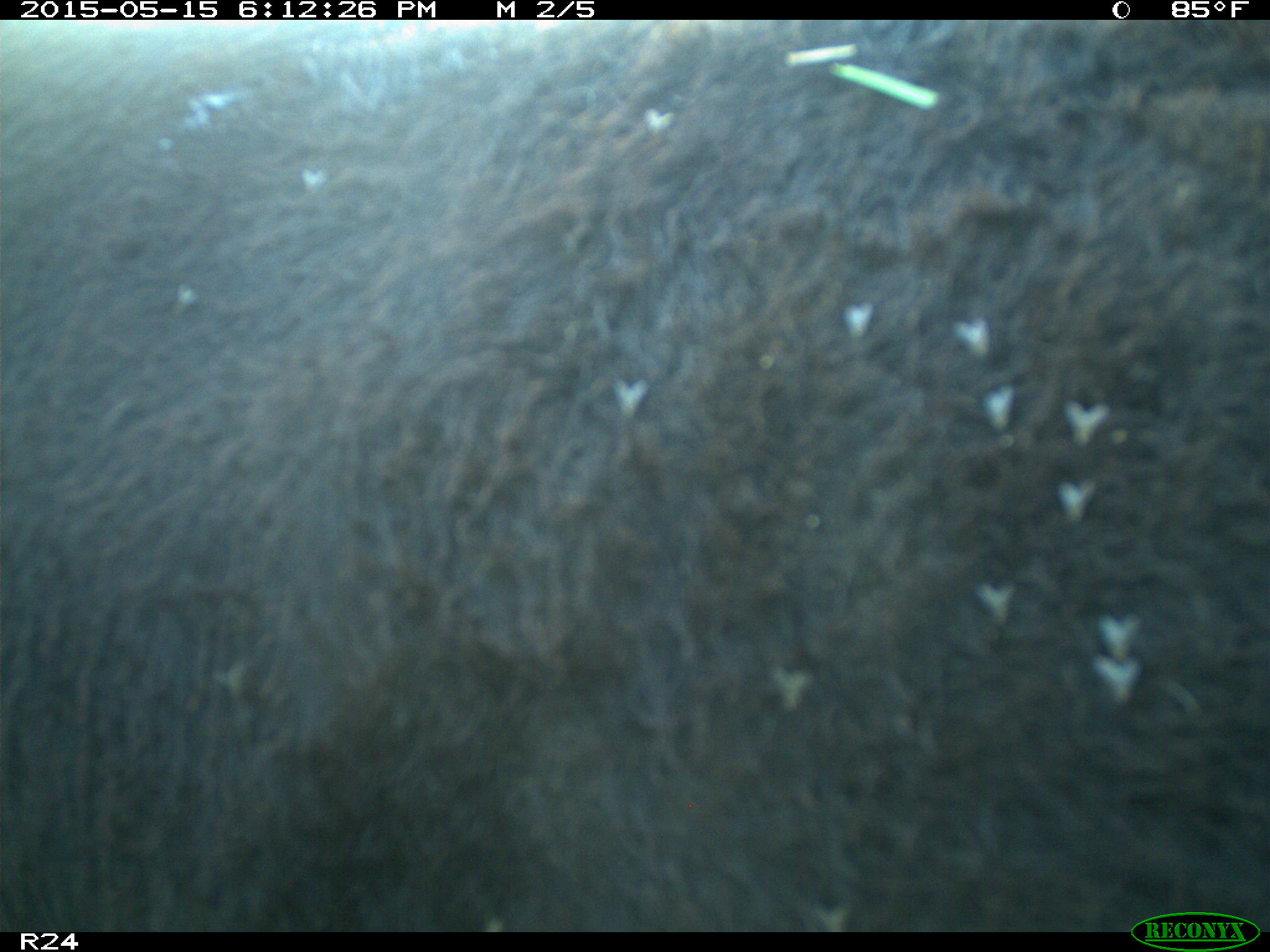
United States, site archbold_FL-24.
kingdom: Animalia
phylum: Chordata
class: Mammalia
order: Artiodactyla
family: Bovidae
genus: Bos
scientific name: Bos taurus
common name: domestic cow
Bos taurus (domestic cow).